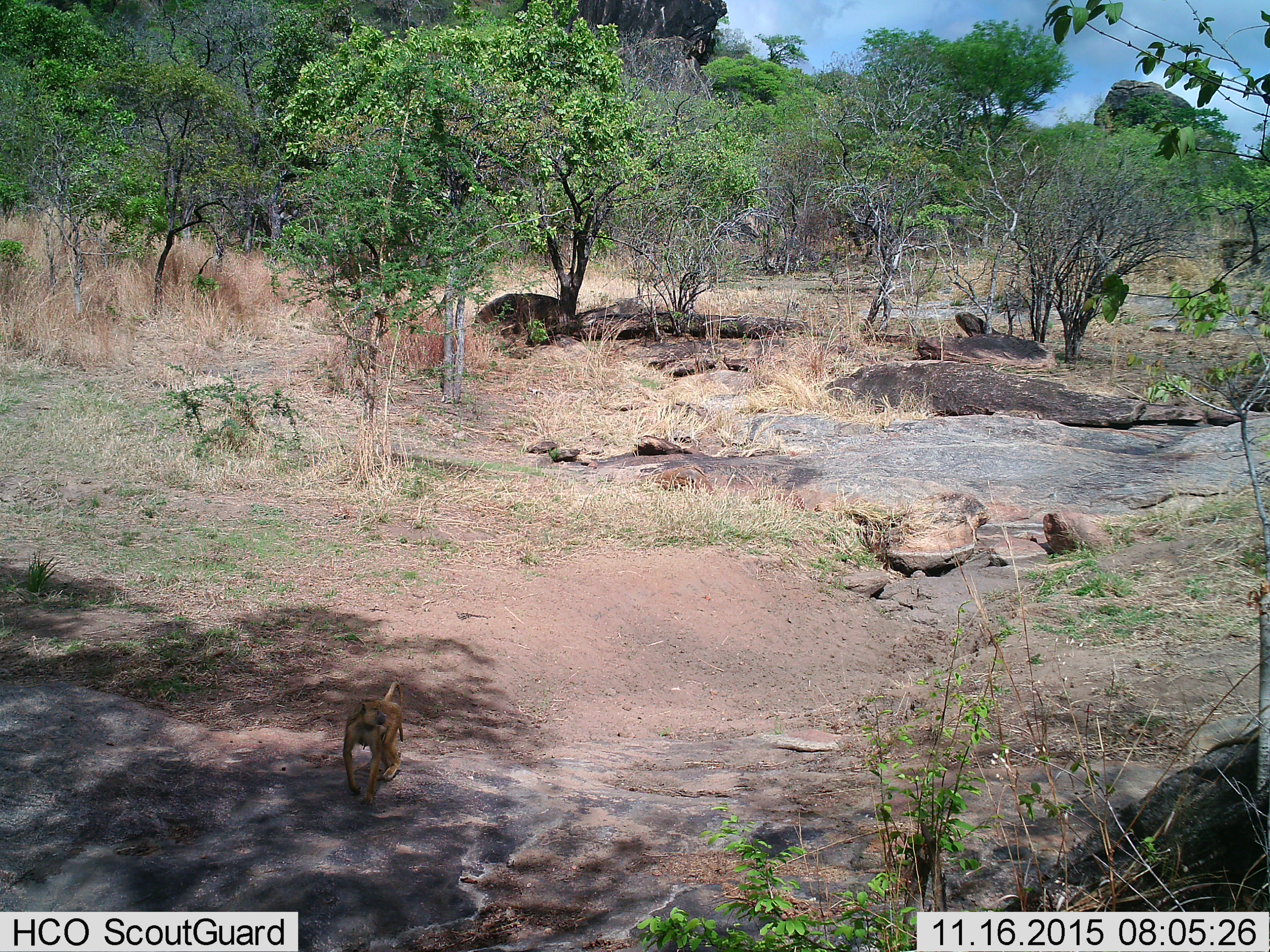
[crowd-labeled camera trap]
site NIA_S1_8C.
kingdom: Animalia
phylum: Chordata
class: Mammalia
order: Primates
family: Cercopithecidae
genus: Papio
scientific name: Papio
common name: baboon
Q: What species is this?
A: Baboon (Papio).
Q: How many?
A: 1.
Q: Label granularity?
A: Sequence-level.